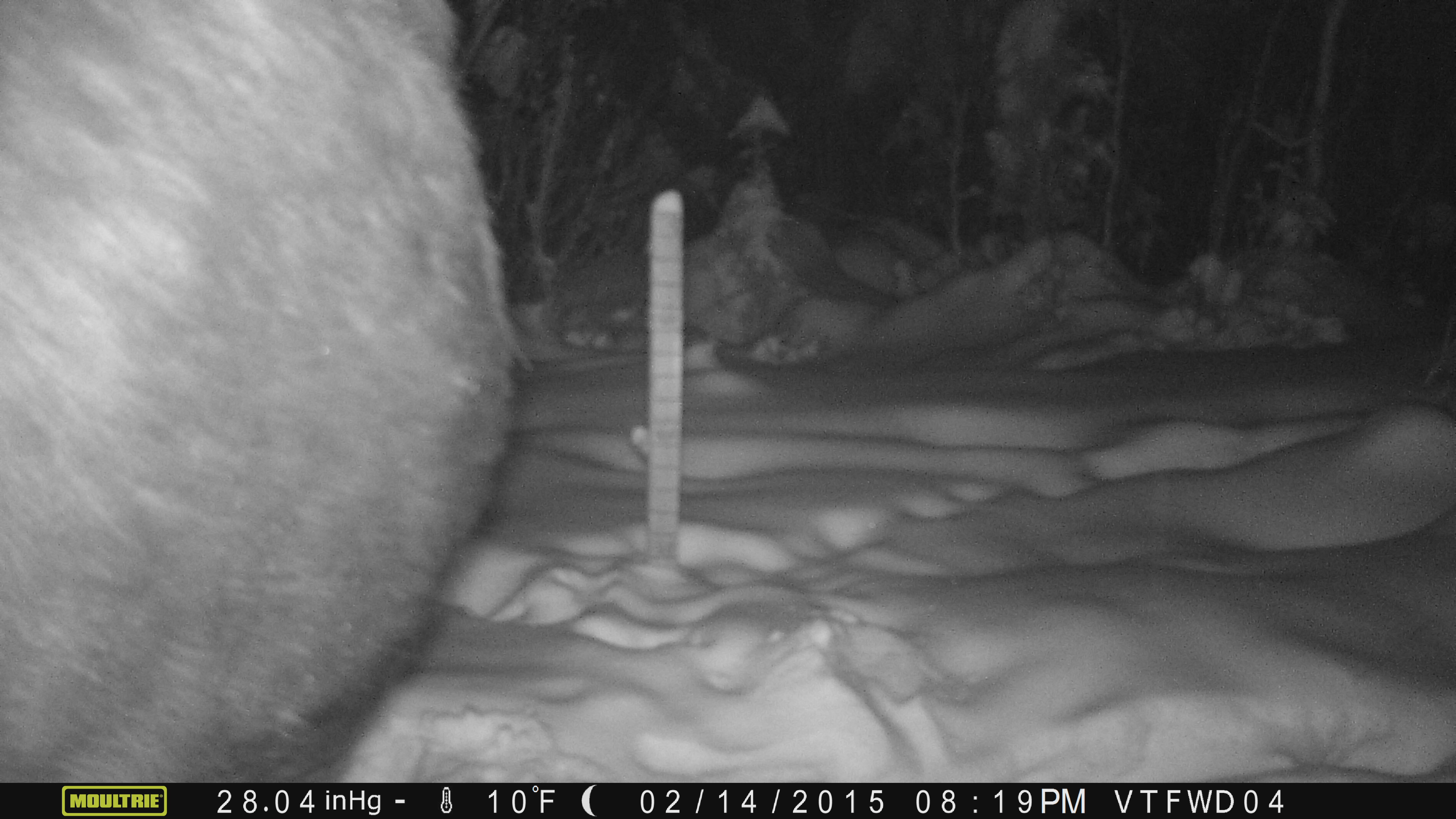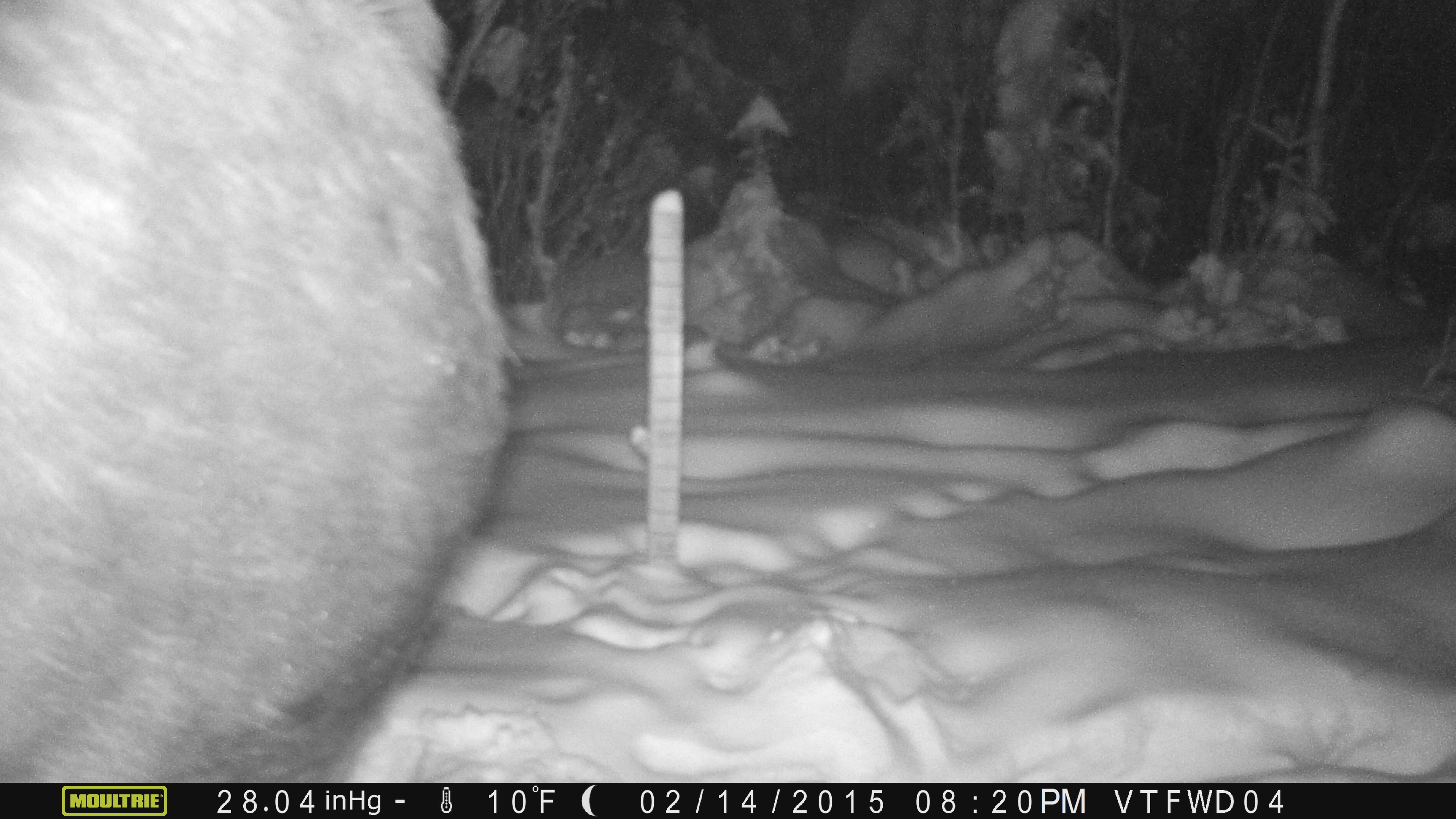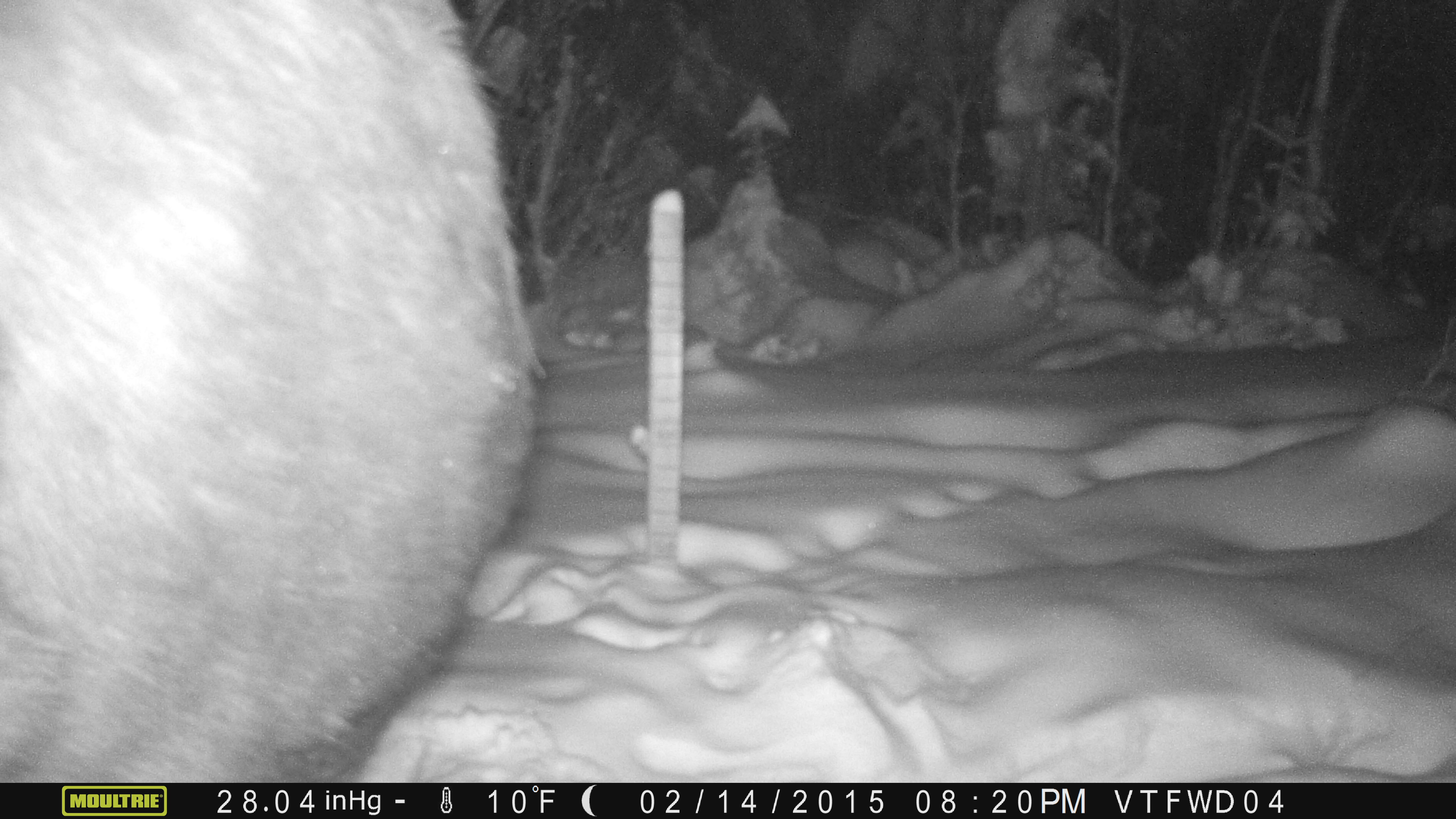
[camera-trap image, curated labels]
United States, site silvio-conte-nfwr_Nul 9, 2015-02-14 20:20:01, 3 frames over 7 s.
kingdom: Animalia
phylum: Chordata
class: Mammalia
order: Artiodactyla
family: Cervidae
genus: Alces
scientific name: Alces alces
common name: moose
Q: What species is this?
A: Moose (Alces alces).